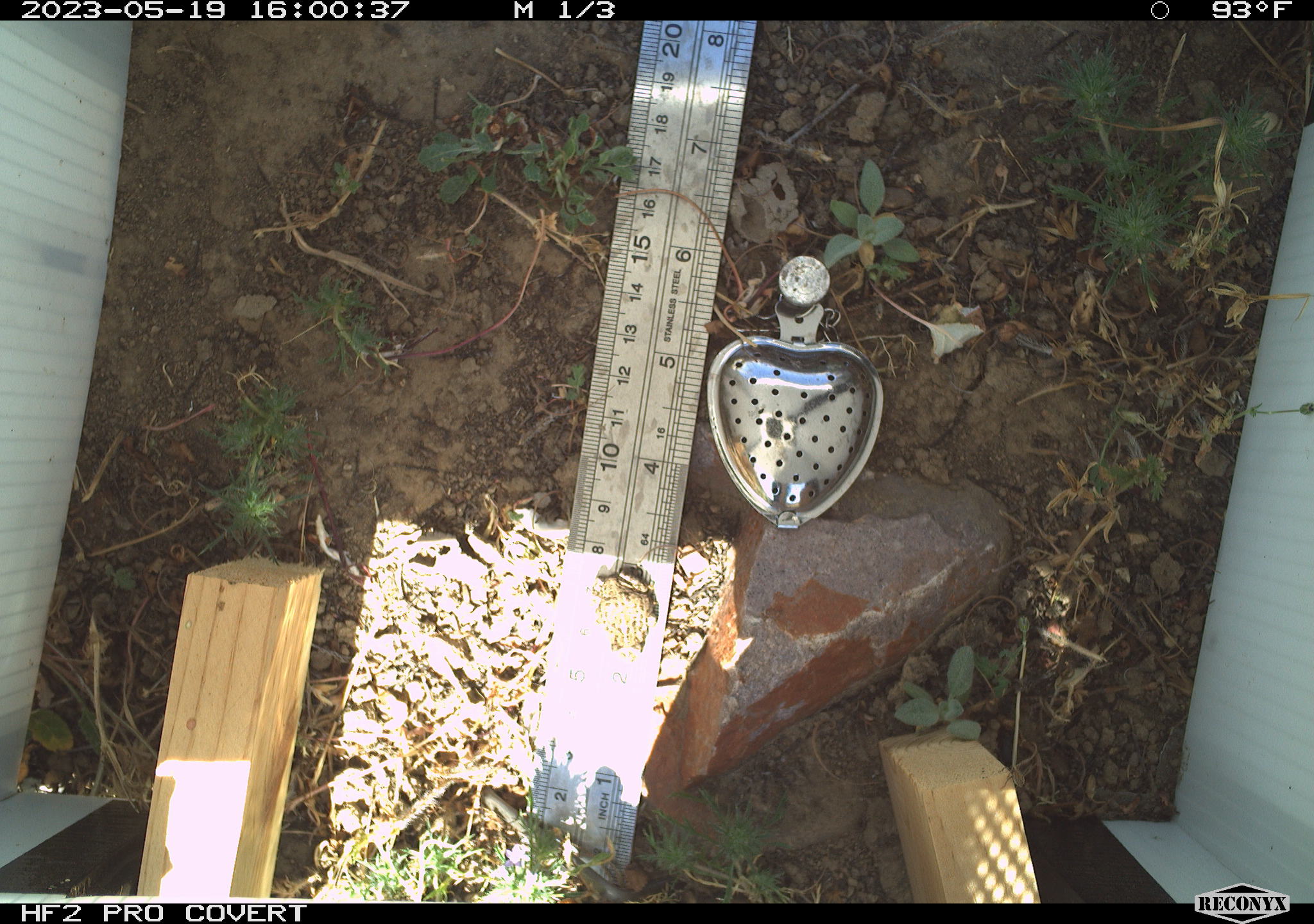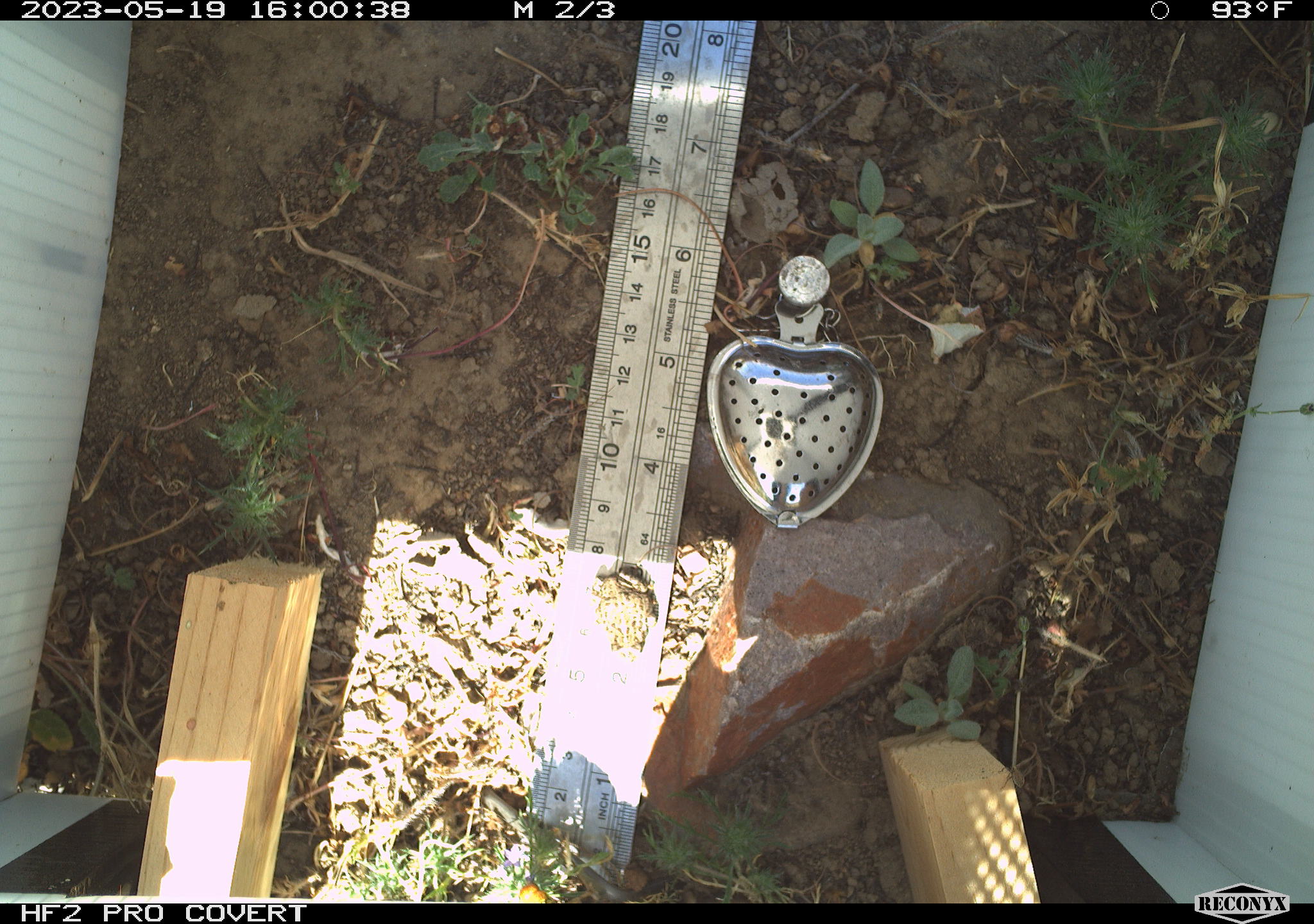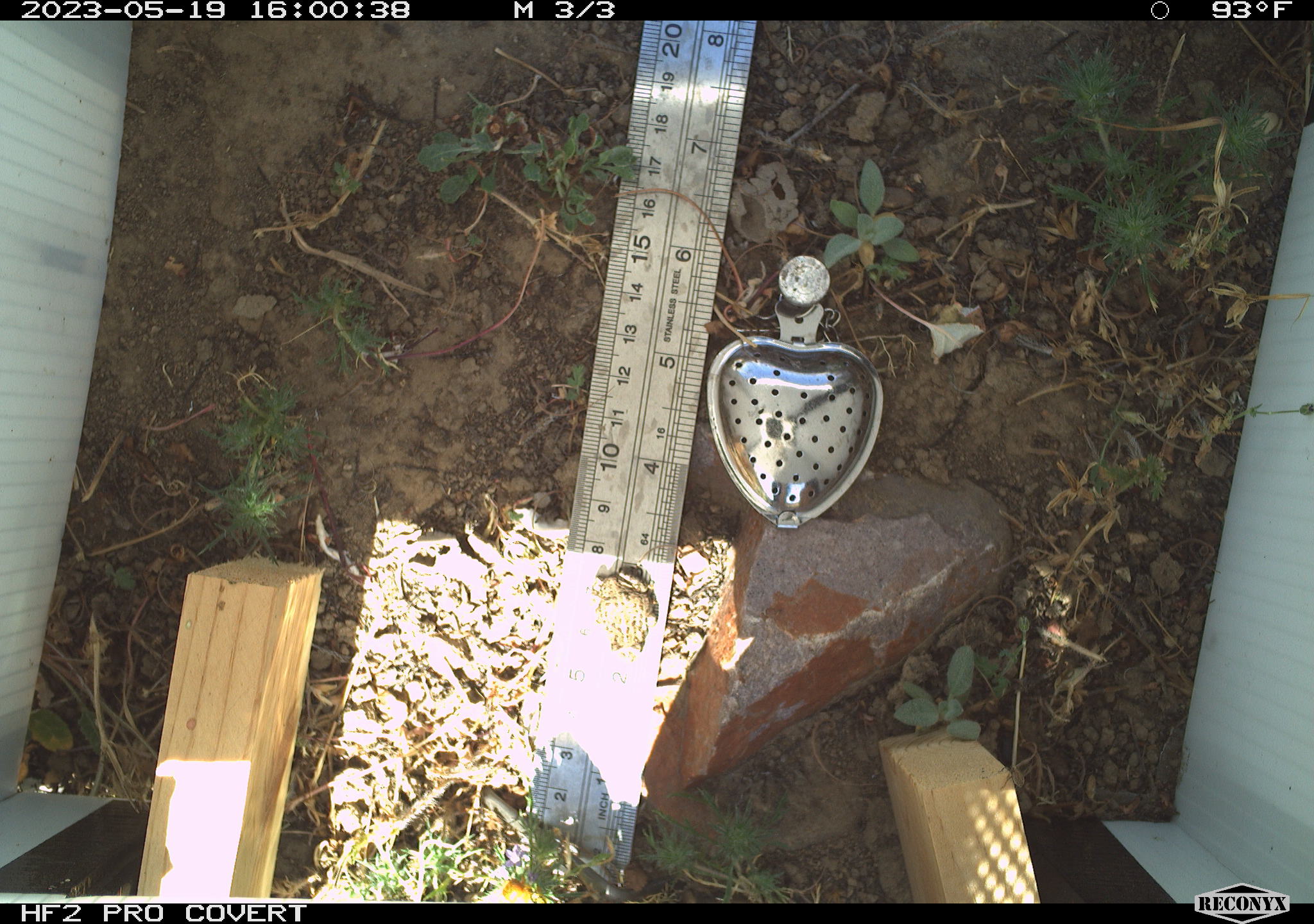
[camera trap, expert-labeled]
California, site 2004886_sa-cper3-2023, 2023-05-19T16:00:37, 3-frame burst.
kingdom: Animalia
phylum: Chordata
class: Amphibia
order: Anura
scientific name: Anura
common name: frogs